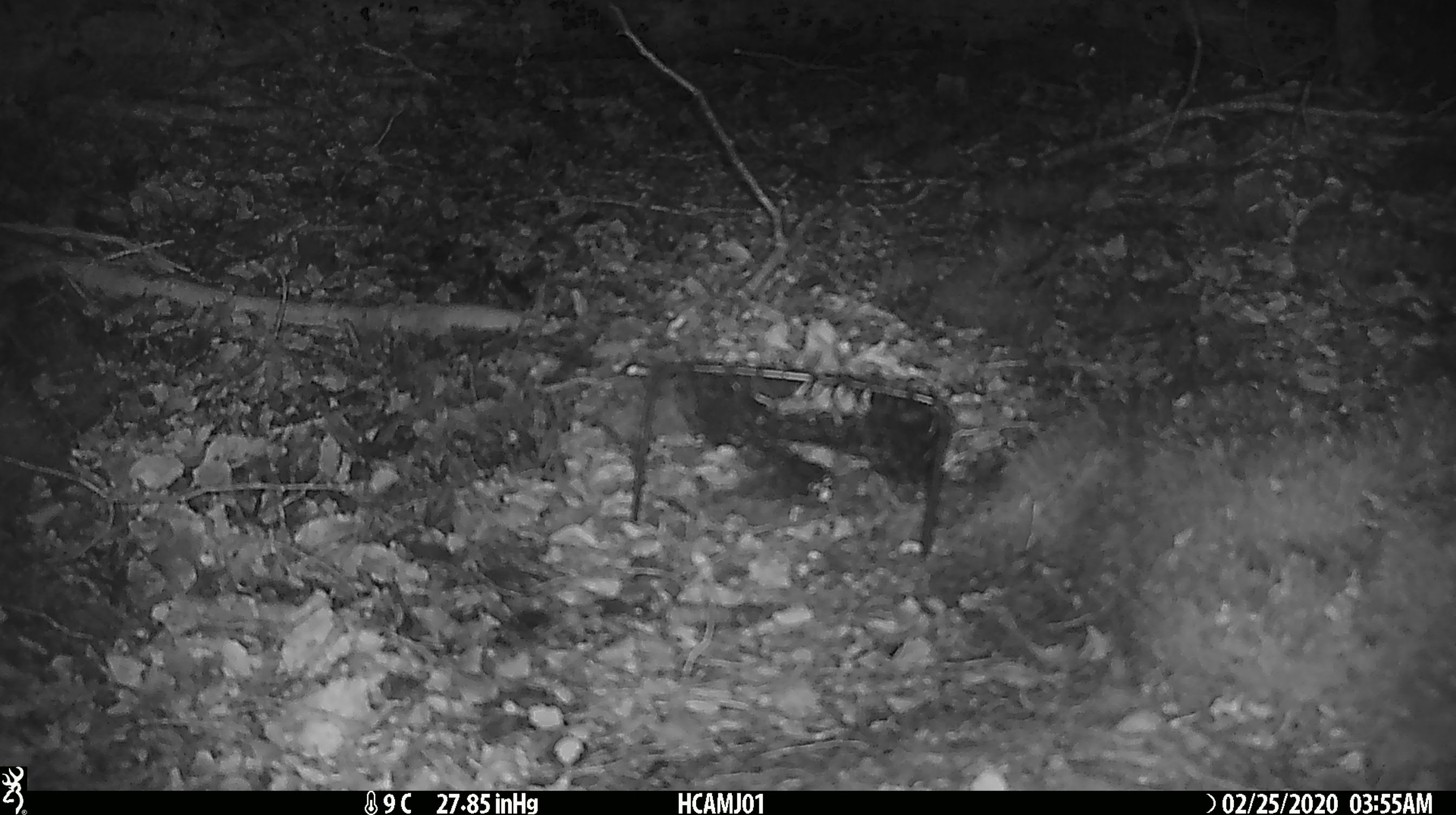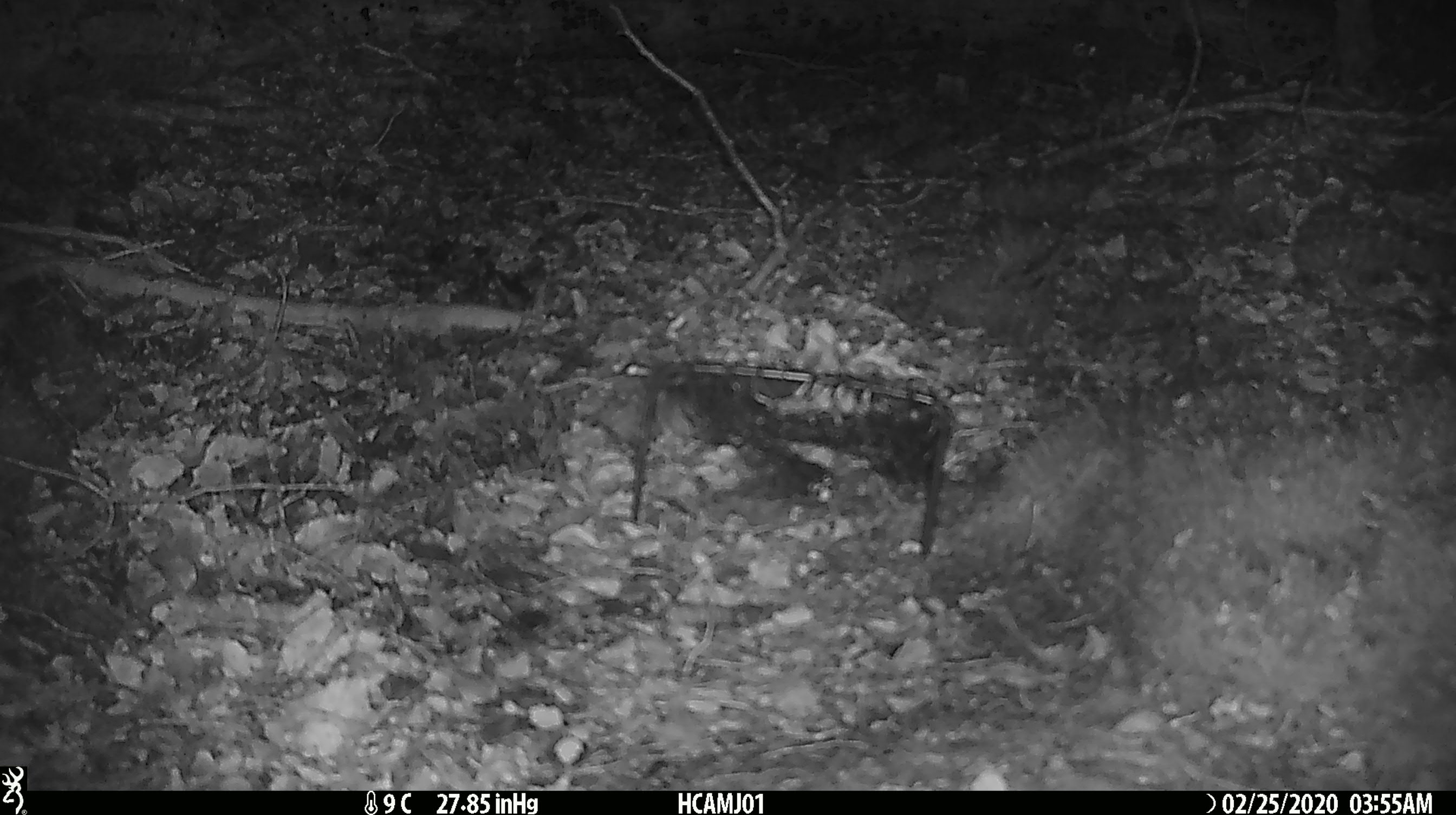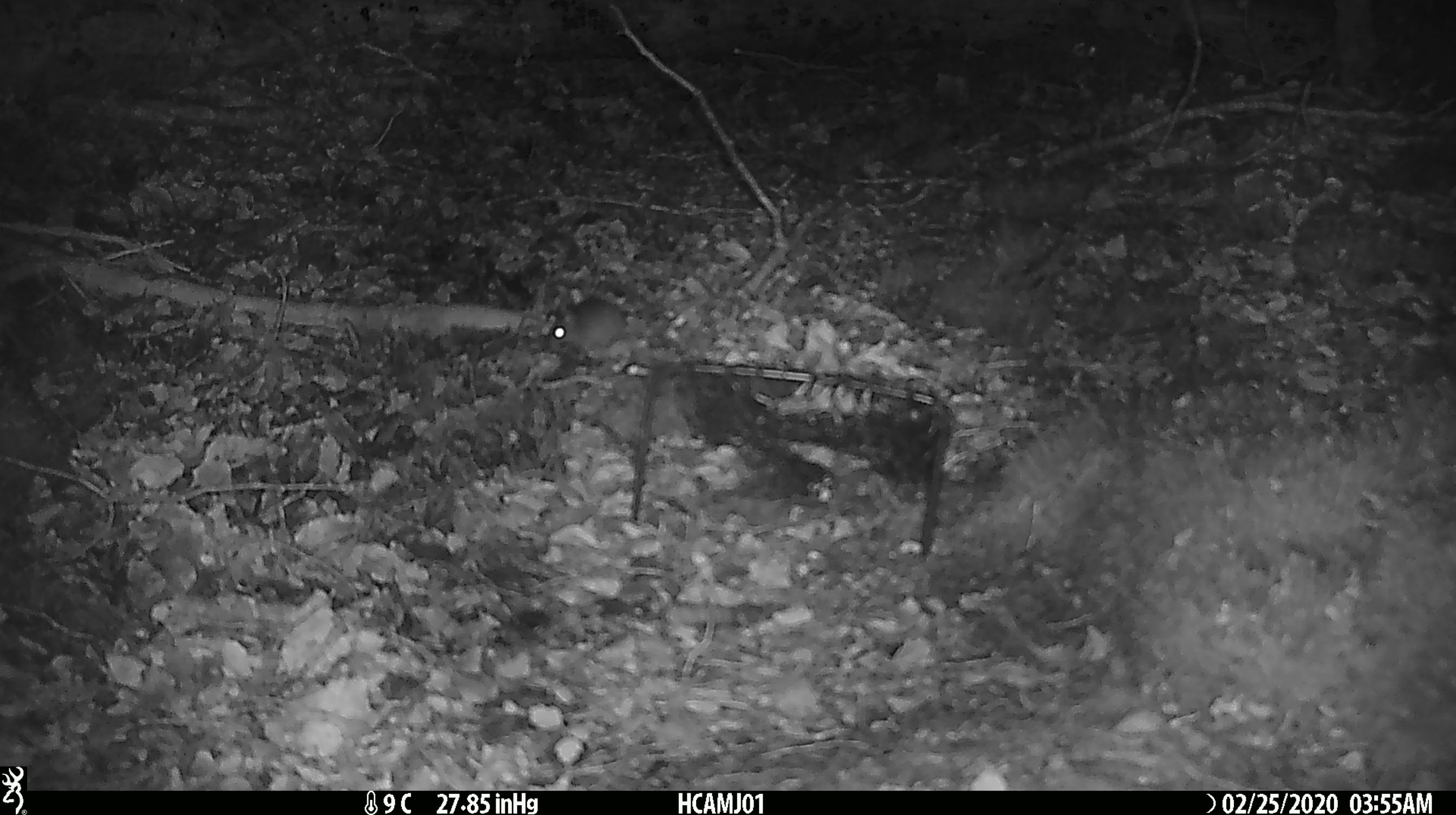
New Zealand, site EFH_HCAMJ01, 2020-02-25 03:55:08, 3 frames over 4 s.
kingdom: Animalia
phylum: Chordata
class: Mammalia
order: Rodentia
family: Muridae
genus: Mus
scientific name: Mus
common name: mouse